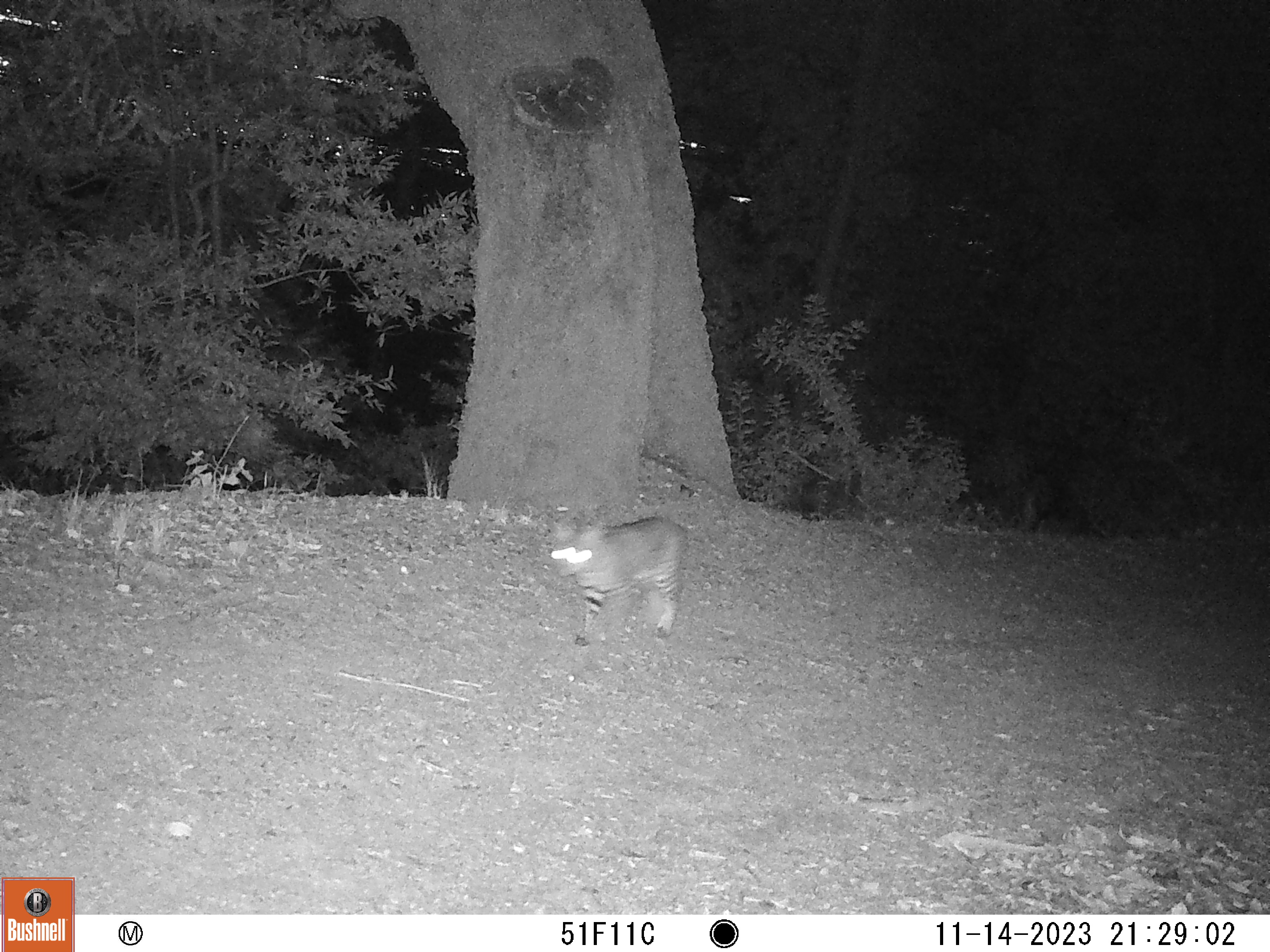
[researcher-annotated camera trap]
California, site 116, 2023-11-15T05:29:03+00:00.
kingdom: Animalia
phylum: Chordata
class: Mammalia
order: Carnivora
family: Felidae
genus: Lynx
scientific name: Lynx rufus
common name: bobcat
Bobcat (Lynx rufus).